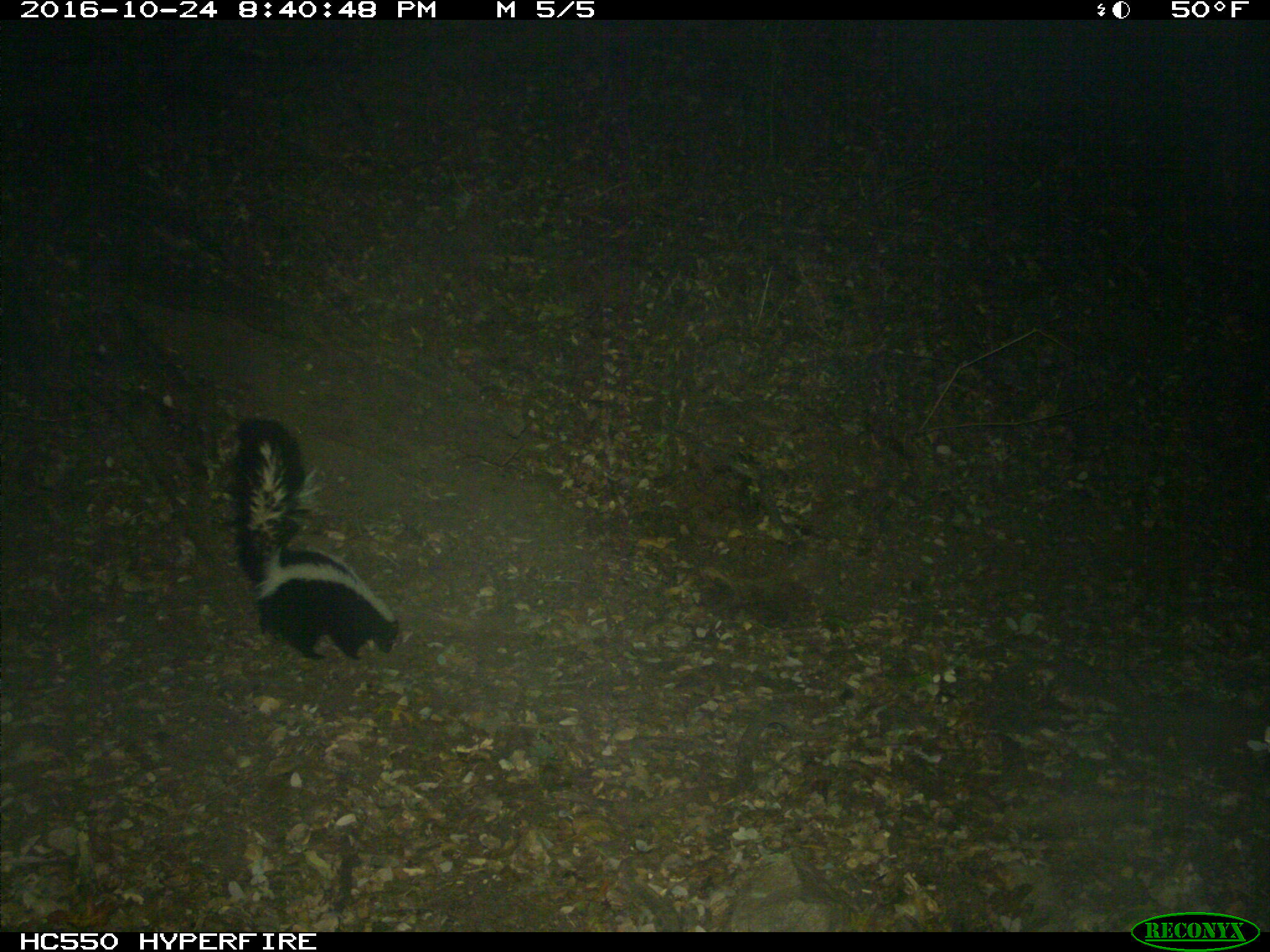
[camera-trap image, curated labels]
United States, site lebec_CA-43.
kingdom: Animalia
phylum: Chordata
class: Mammalia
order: Carnivora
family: Mephitidae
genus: Mephitis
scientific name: Mephitis mephitis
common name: striped skunk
Mephitis mephitis (striped skunk).